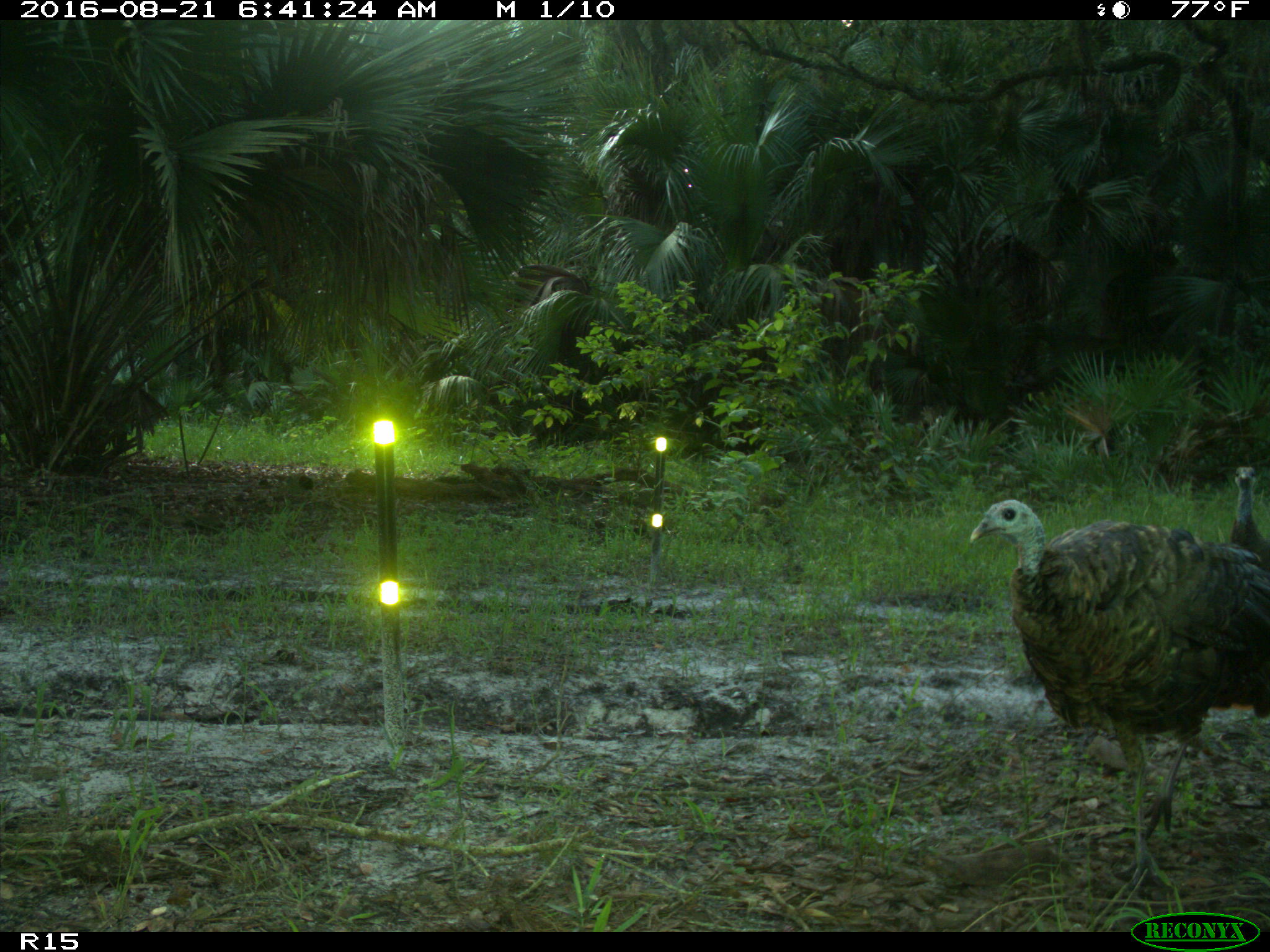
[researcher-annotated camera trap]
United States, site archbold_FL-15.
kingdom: Animalia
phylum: Chordata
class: Aves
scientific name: Aves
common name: birds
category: unidentified bird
Unidentified bird (birds) (Aves).